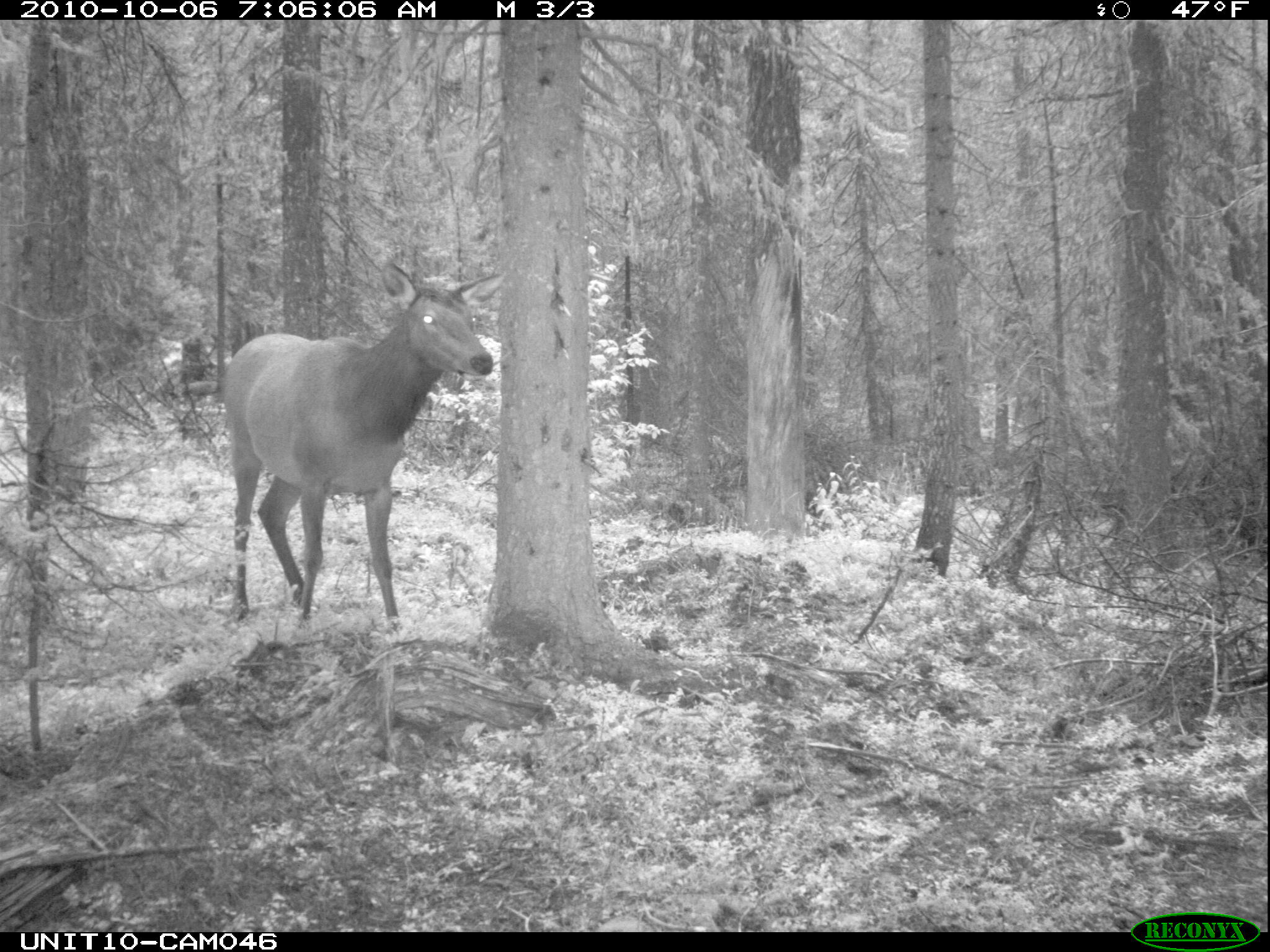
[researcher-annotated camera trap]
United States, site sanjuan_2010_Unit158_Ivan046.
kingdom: Animalia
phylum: Chordata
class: Mammalia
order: Artiodactyla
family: Cervidae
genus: Cervus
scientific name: Cervus elaphus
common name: red deer